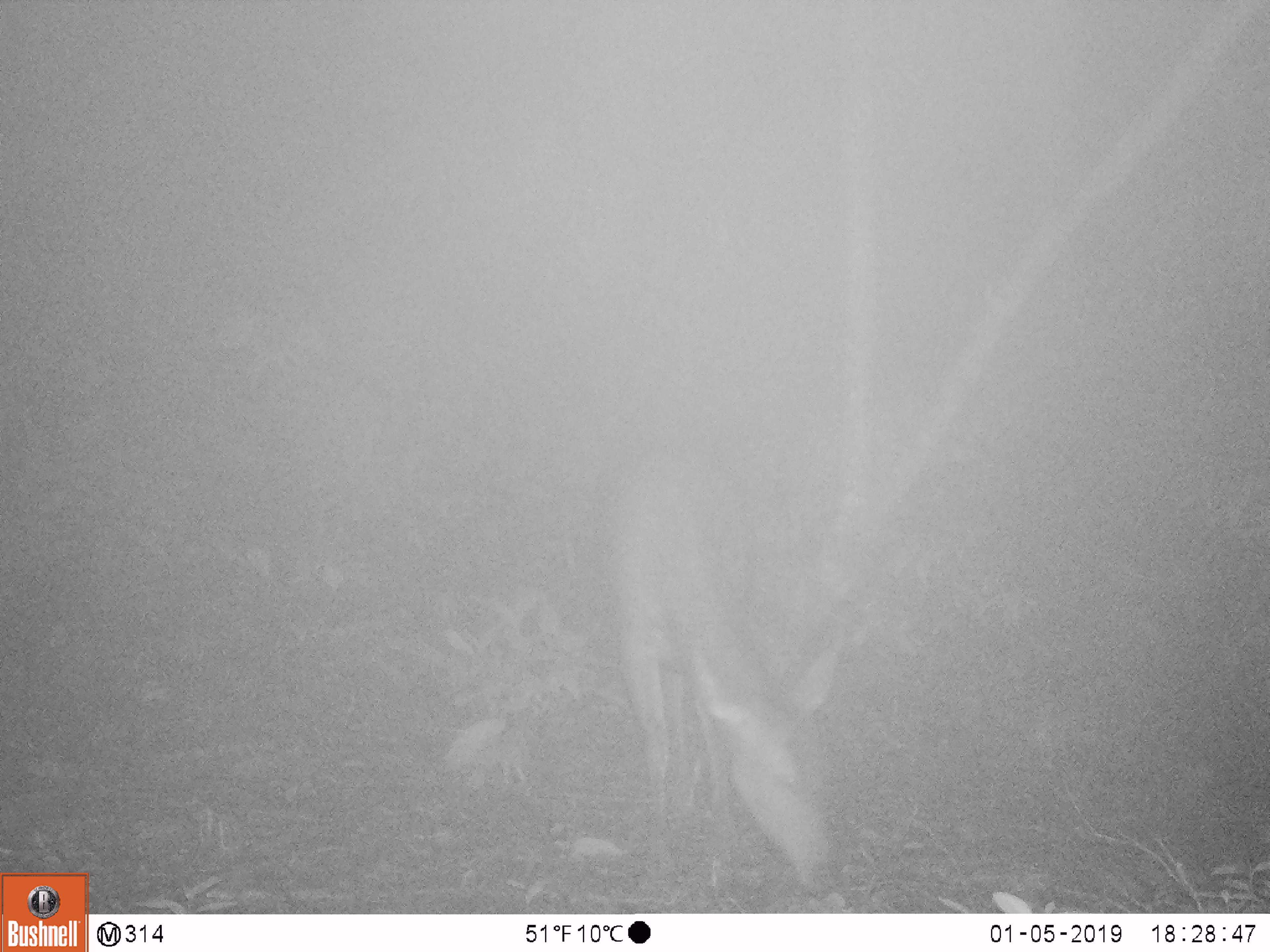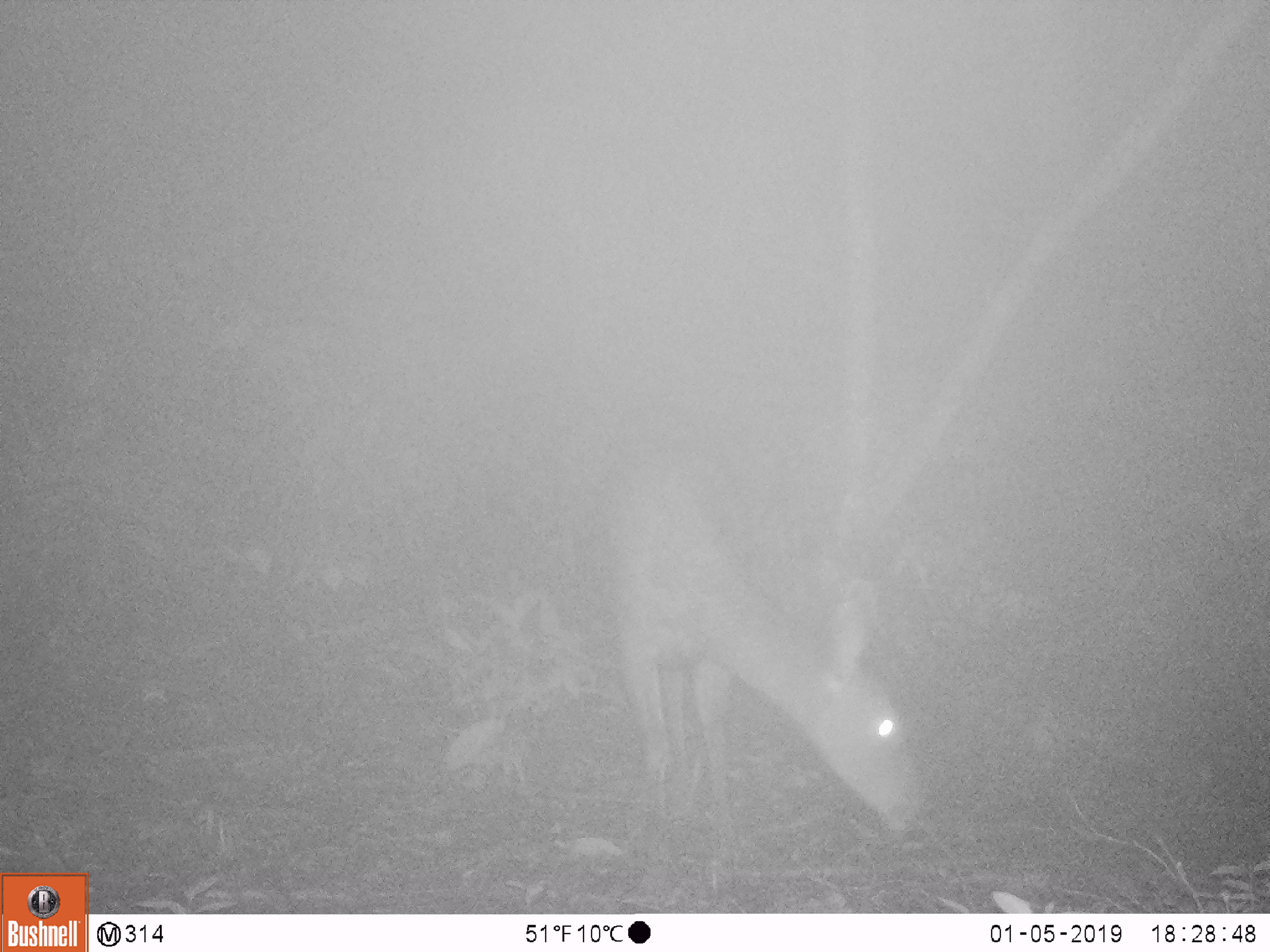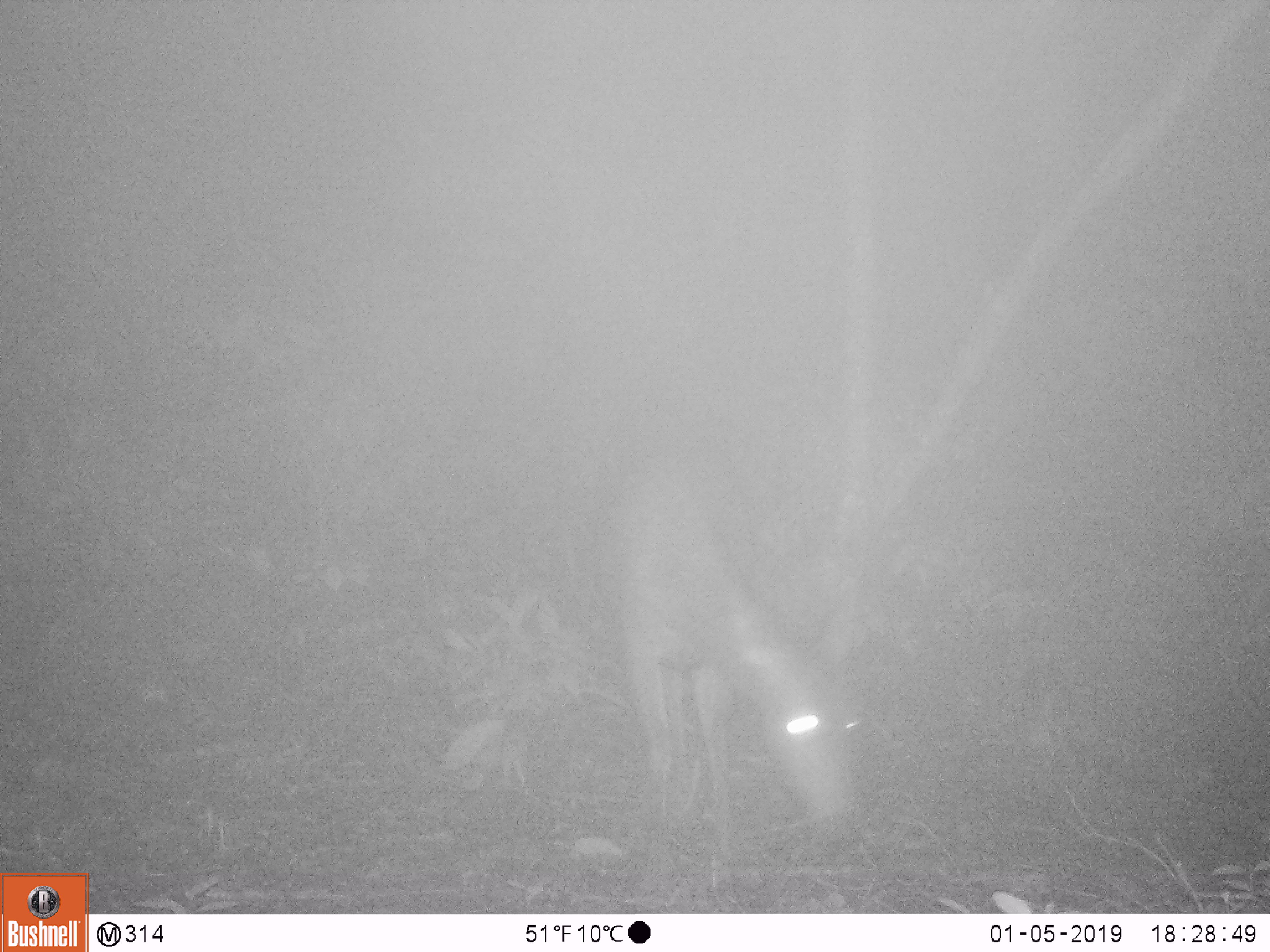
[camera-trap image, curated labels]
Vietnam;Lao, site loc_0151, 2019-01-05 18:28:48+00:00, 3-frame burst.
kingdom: Animalia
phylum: Chordata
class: Mammalia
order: Artiodactyla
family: Cervidae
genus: Rusa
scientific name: Rusa unicolor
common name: sambar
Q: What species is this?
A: Sambar (Rusa unicolor).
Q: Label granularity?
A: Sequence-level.